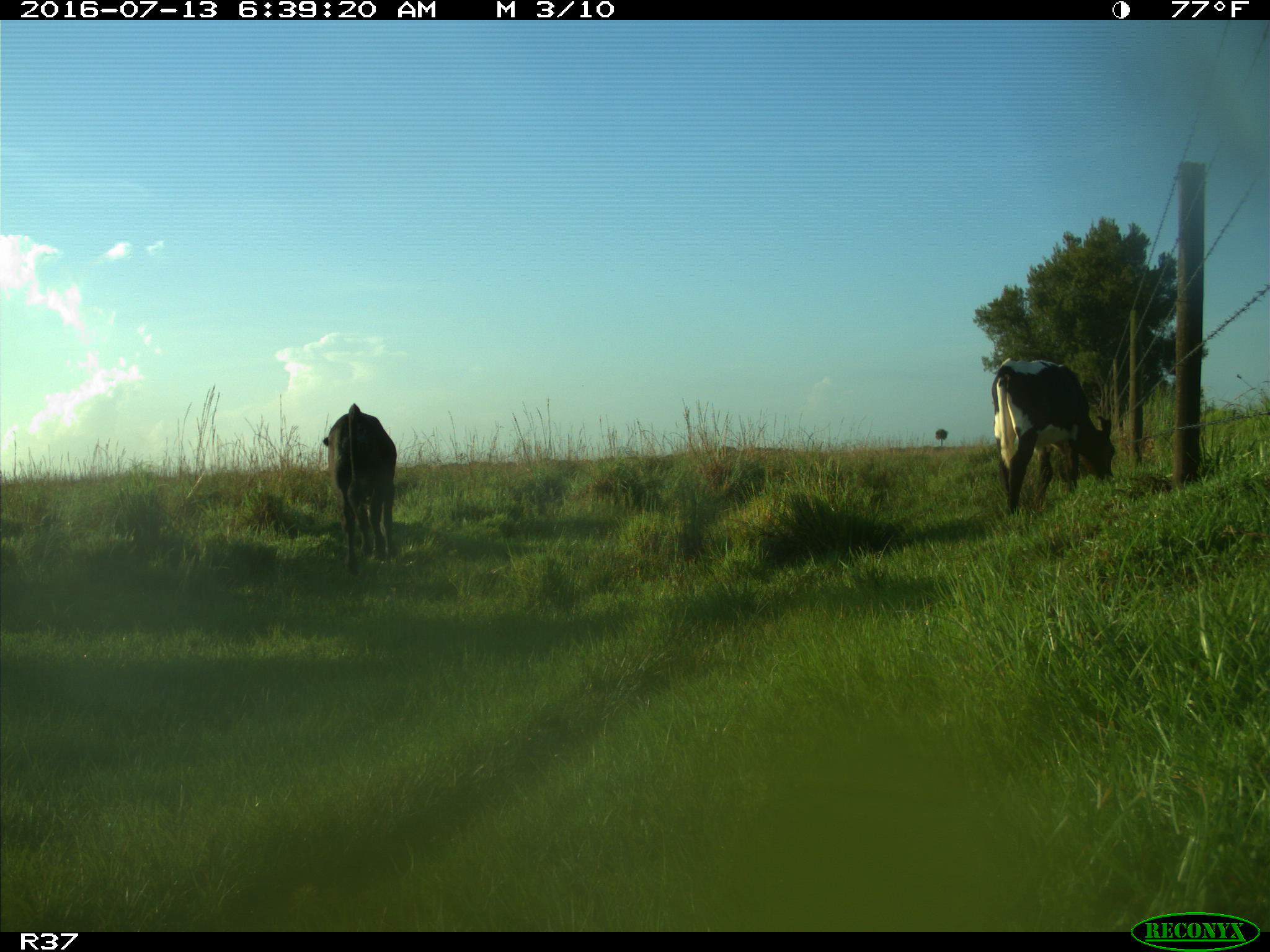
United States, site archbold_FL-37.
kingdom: Animalia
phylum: Chordata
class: Mammalia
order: Artiodactyla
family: Bovidae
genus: Bos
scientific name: Bos taurus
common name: domestic cow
Bos taurus (domestic cow).